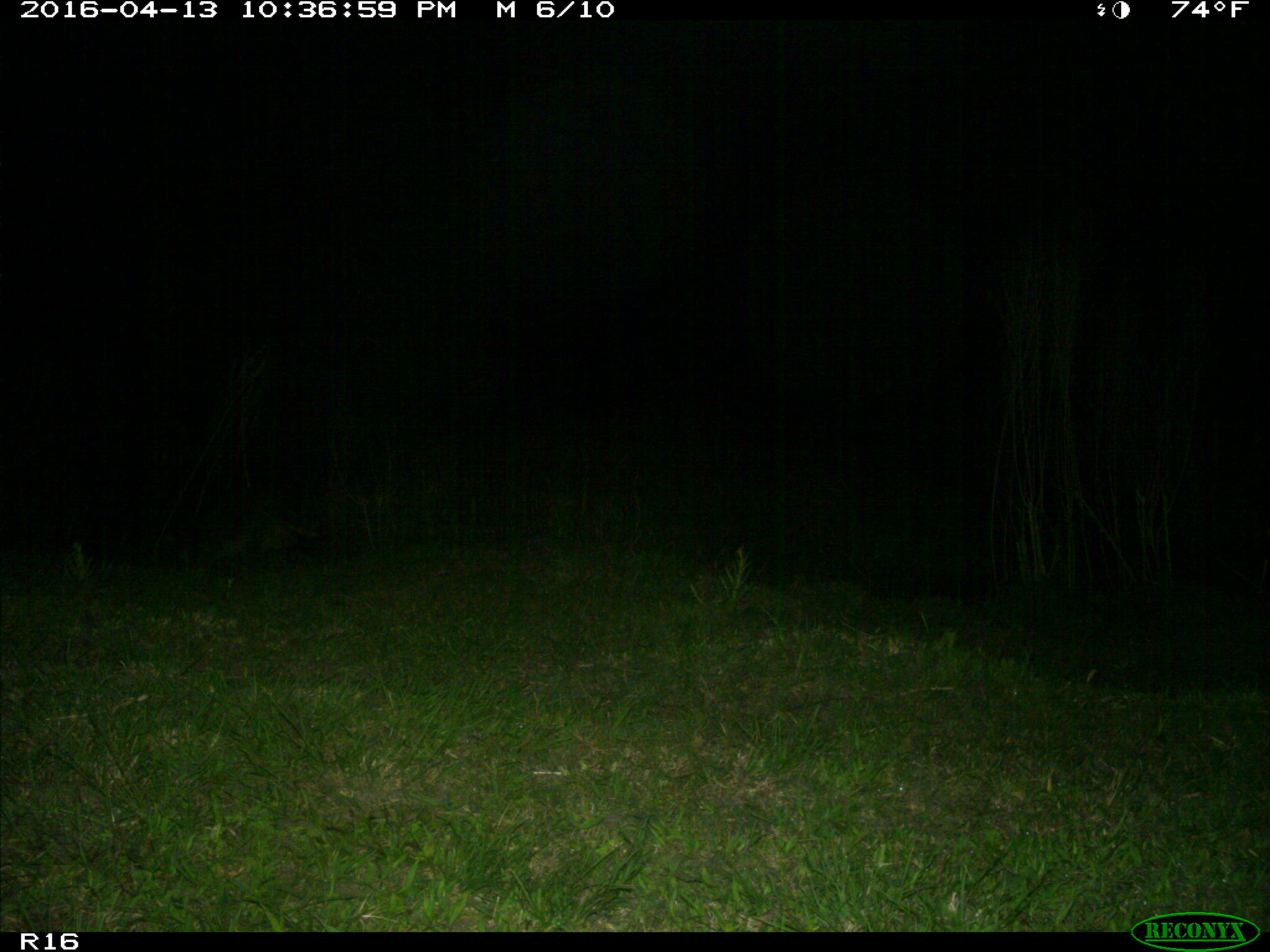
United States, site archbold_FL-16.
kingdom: Animalia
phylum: Chordata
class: Mammalia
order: Carnivora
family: Procyonidae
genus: Procyon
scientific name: Procyon lotor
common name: common raccoon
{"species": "Procyon lotor (common raccoon)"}